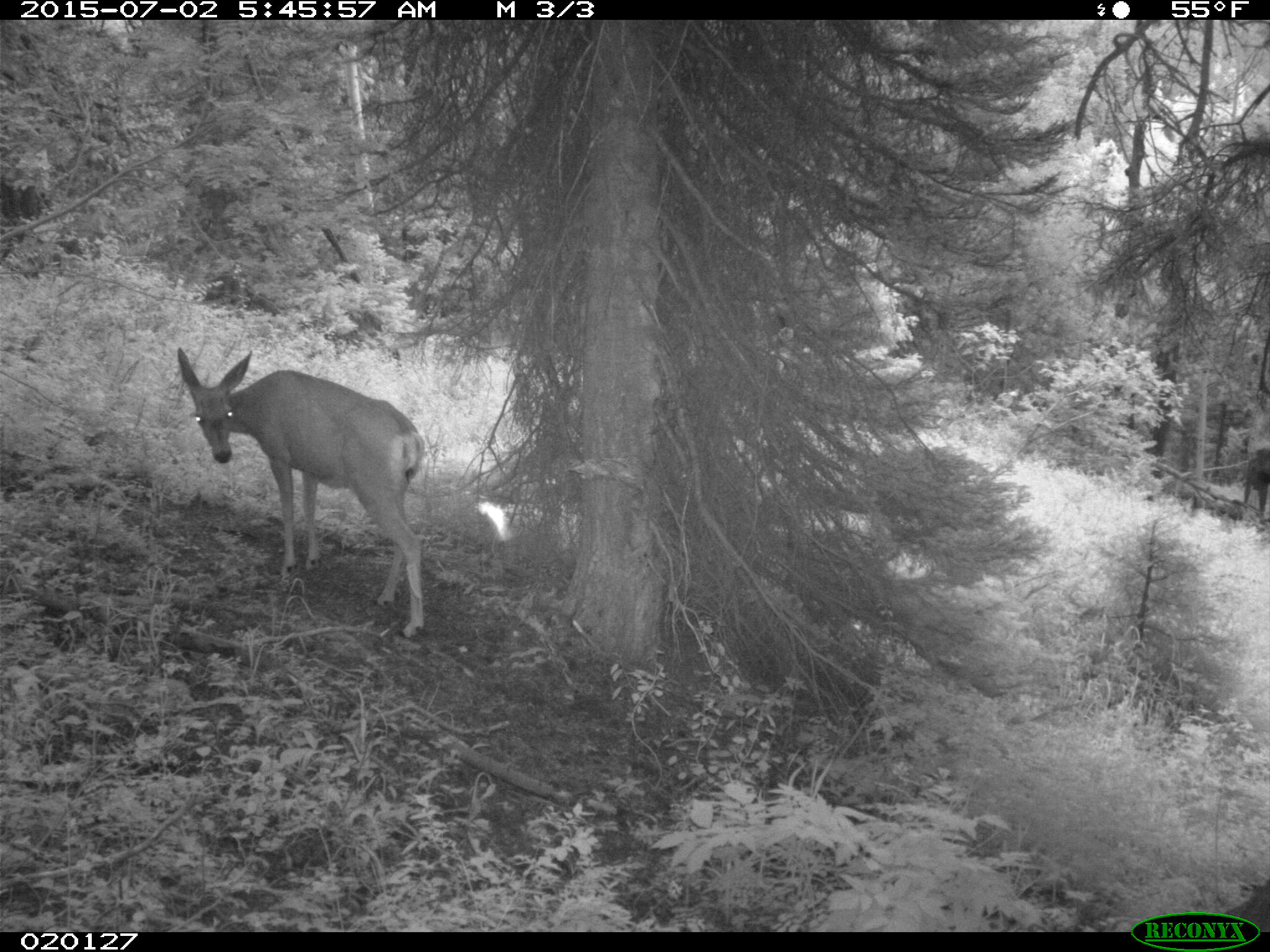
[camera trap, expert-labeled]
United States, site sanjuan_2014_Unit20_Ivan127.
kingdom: Animalia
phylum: Chordata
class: Mammalia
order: Artiodactyla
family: Cervidae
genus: Odocoileus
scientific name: Odocoileus hemionus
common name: mule deer